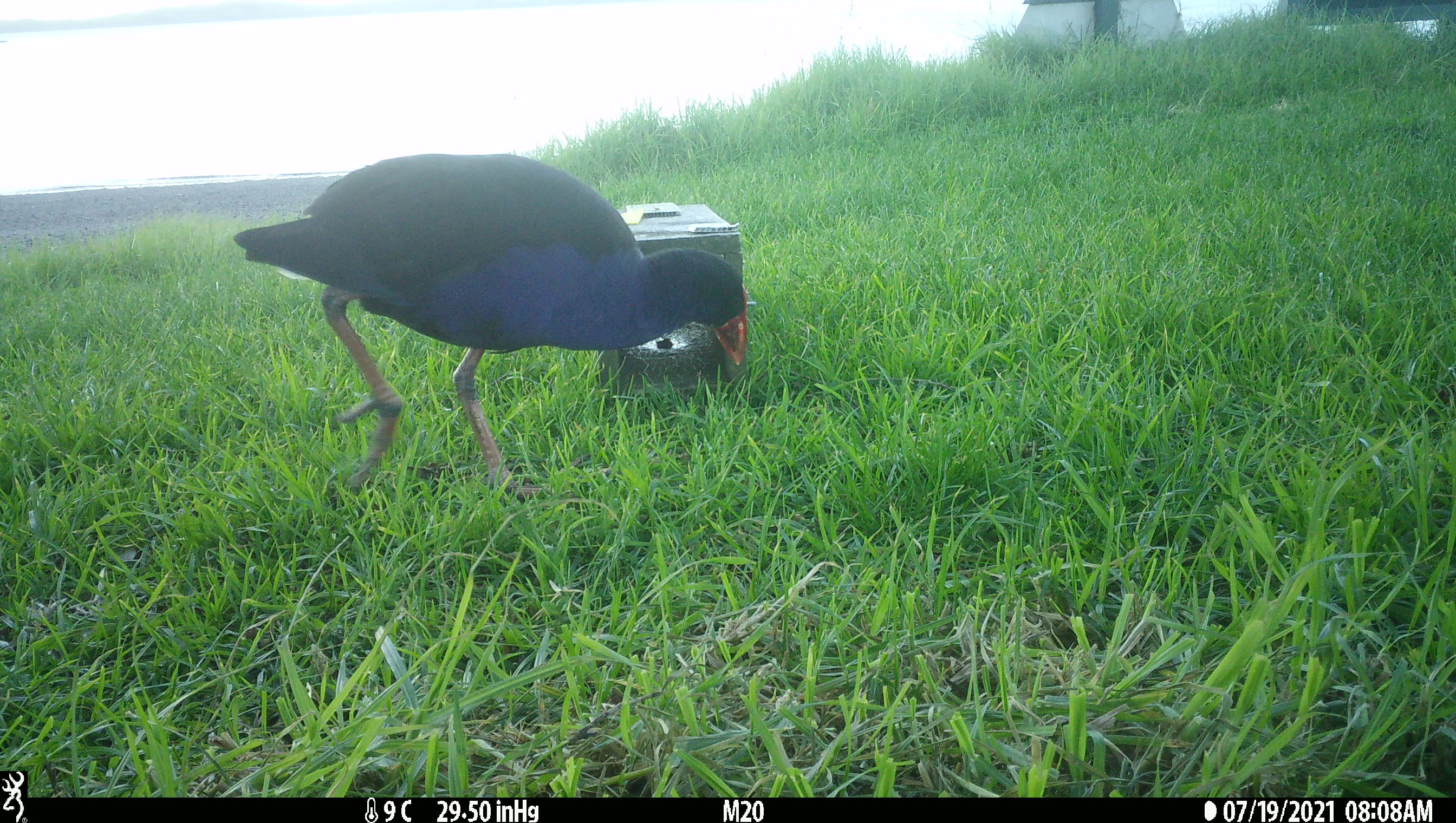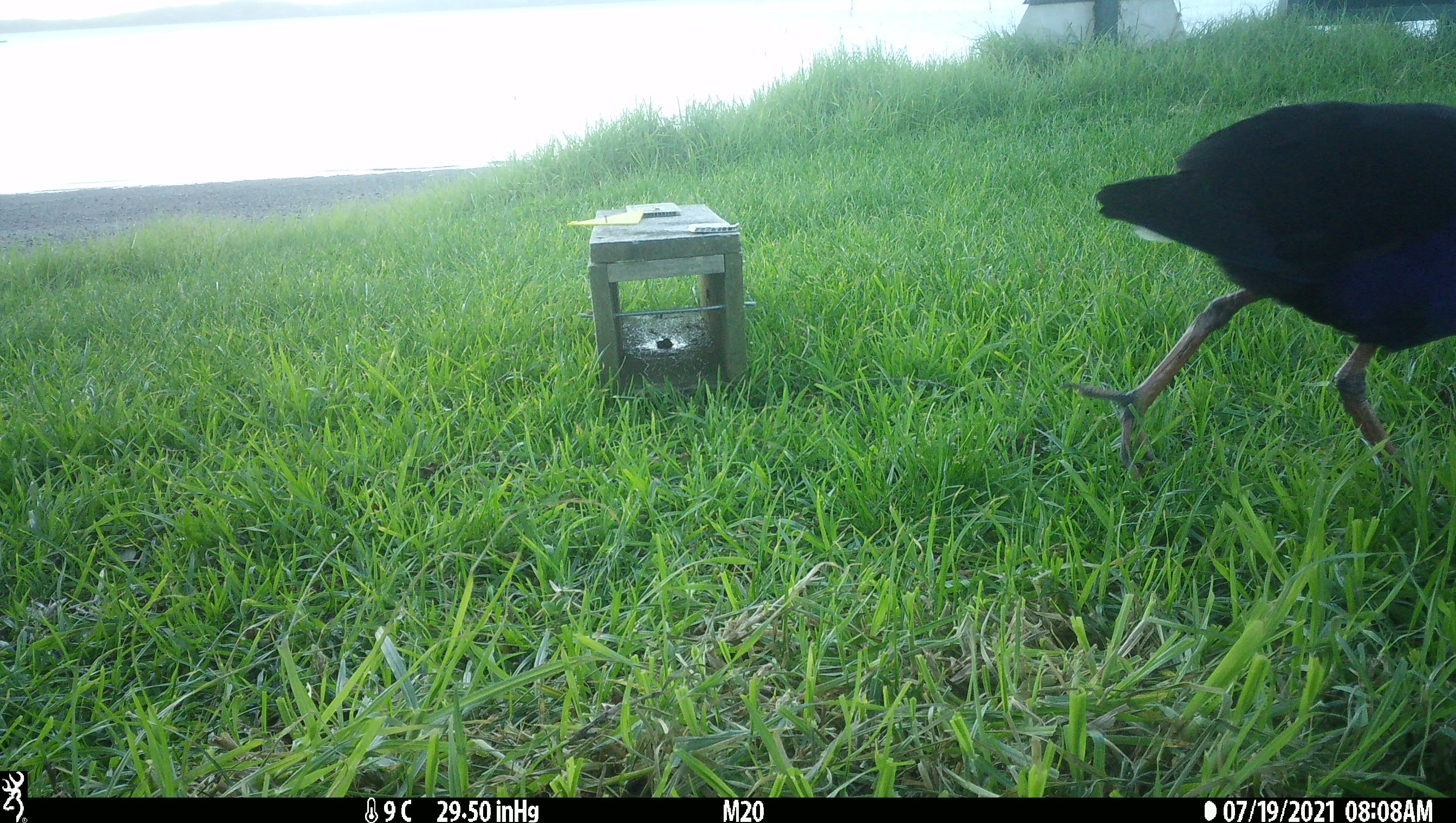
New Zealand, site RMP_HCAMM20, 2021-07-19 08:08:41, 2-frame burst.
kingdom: Animalia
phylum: Chordata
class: Aves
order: Gruiformes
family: Rallidae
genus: Porphyrio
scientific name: Porphyrio melanotus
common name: australasian swamphen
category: pukeko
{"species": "pukeko (australasian swamphen) (Porphyrio melanotus)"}